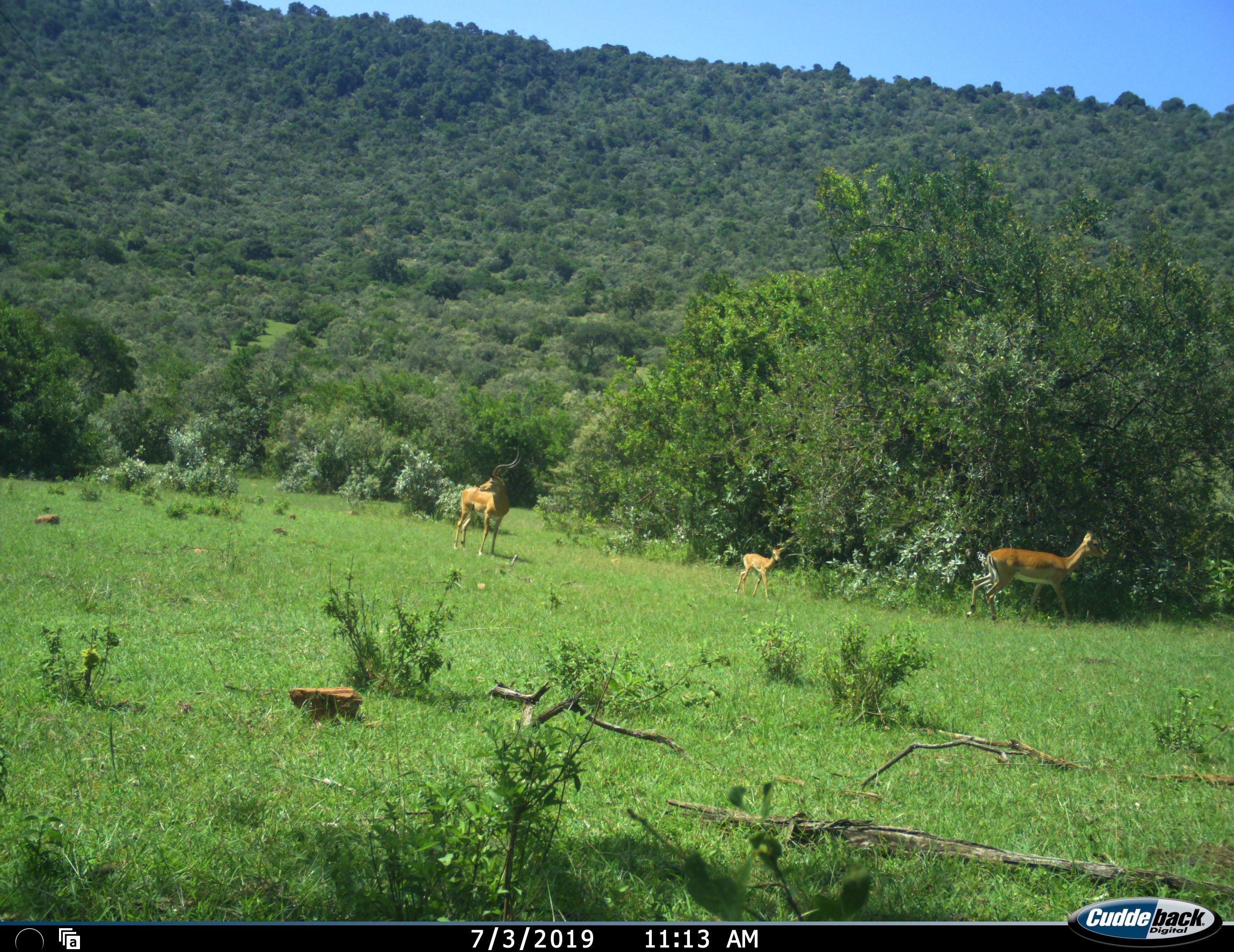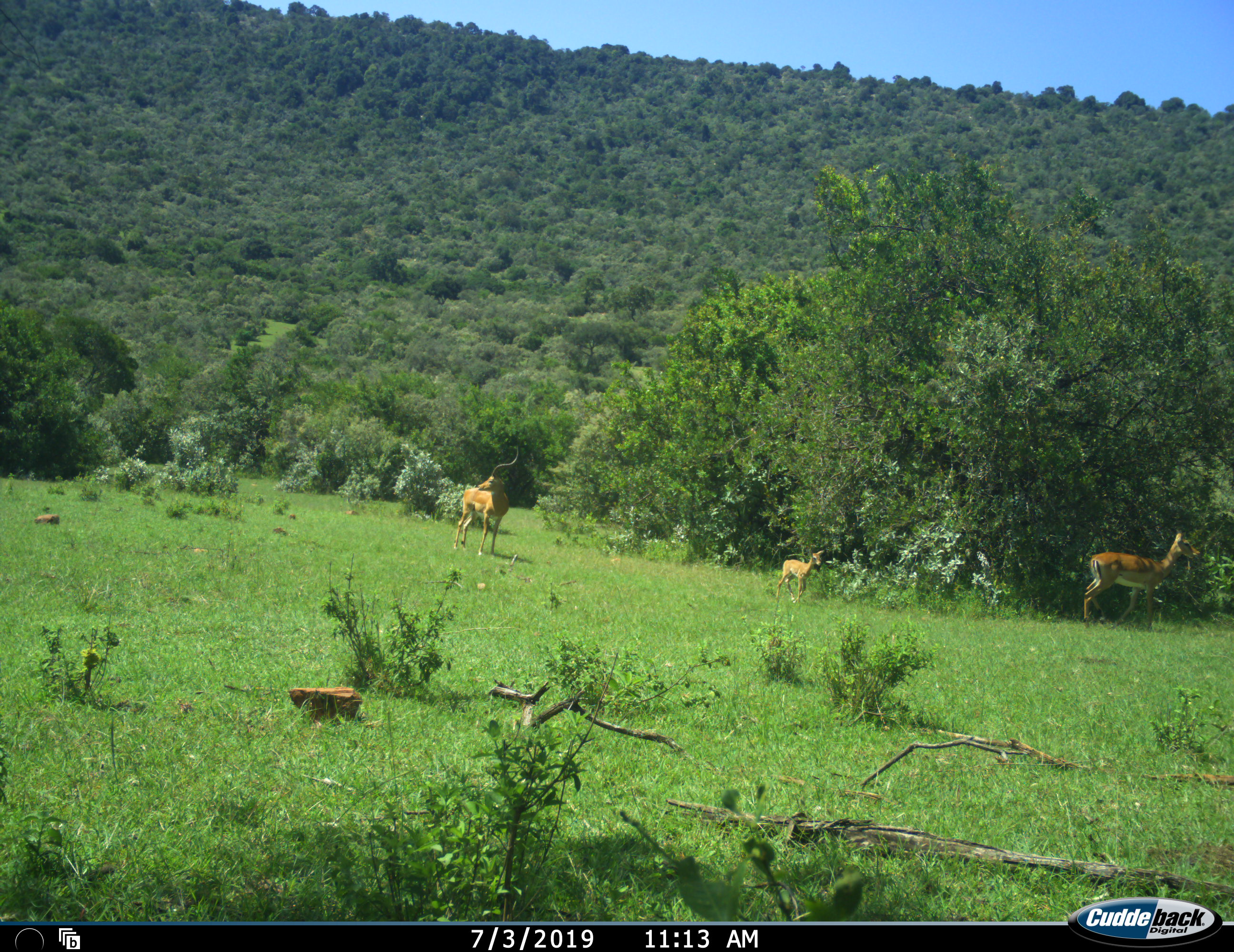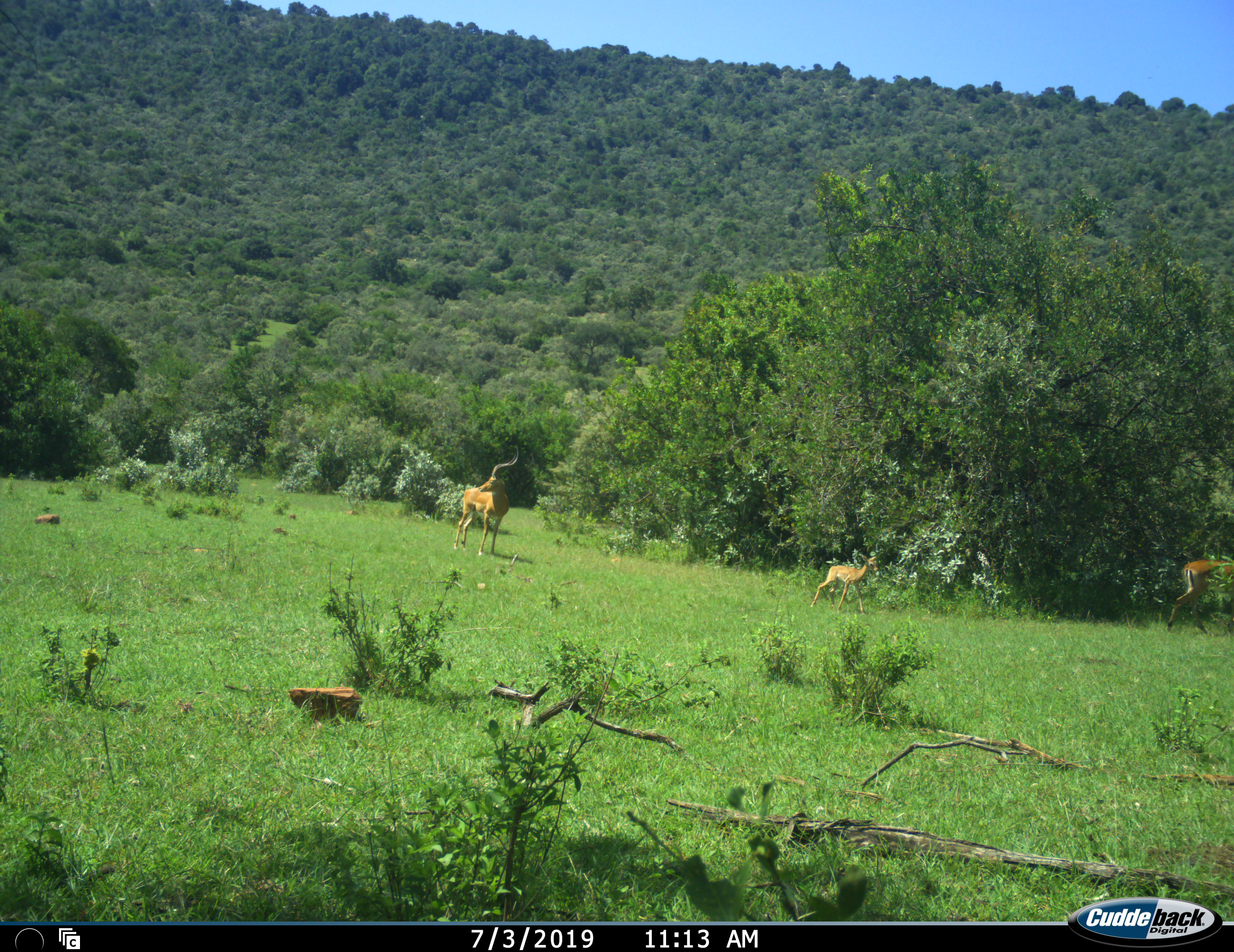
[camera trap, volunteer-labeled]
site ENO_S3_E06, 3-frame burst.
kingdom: Animalia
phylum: Chordata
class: Mammalia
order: Artiodactyla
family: Bovidae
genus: Aepyceros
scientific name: Aepyceros melampus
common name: impala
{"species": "impala (Aepyceros melampus)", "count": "3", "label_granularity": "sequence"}